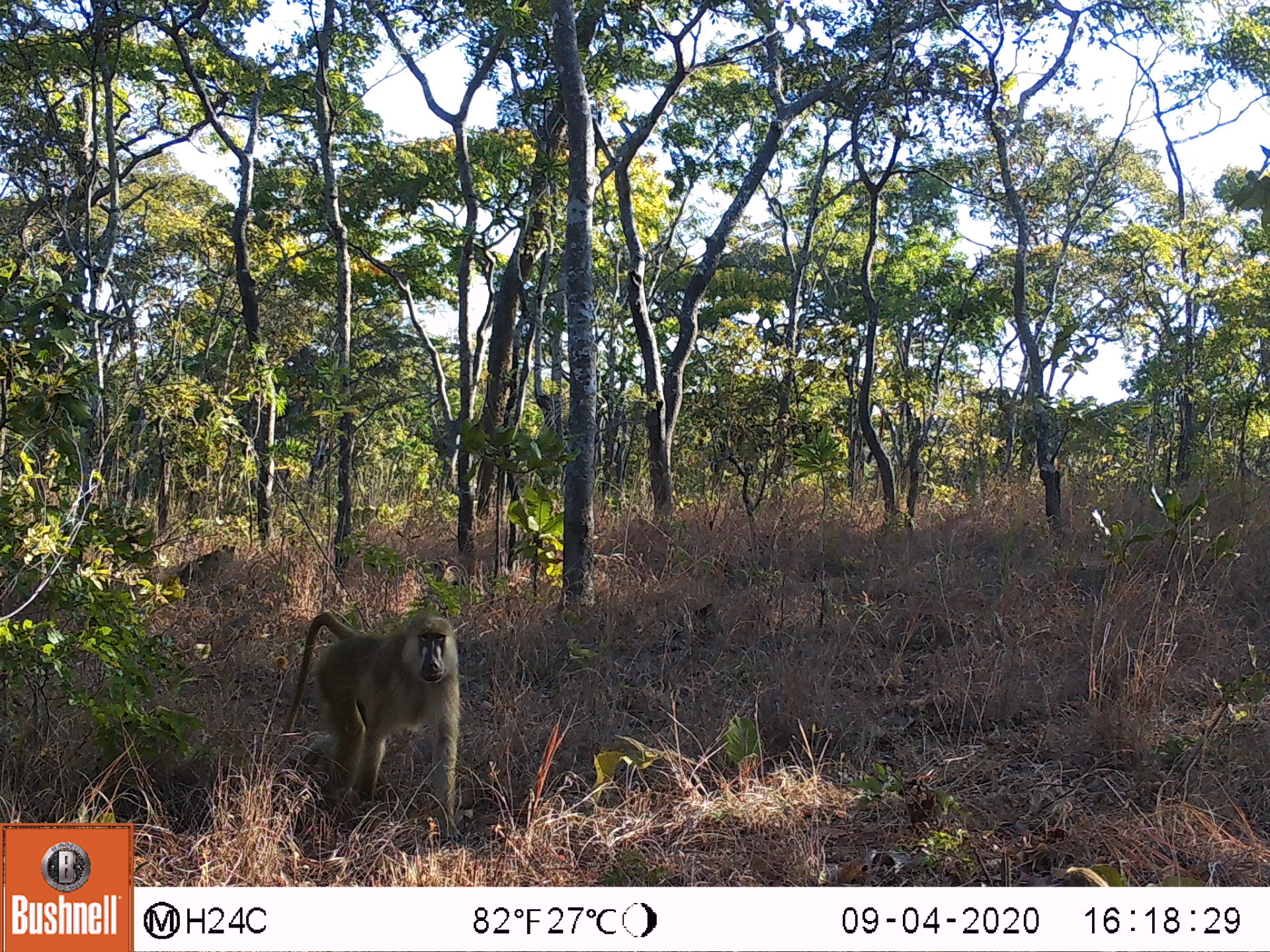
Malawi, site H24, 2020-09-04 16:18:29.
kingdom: Animalia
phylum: Chordata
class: Mammalia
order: Primates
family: Cercopithecidae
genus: Papio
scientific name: Papio cynocephalus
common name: yellow baboon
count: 1